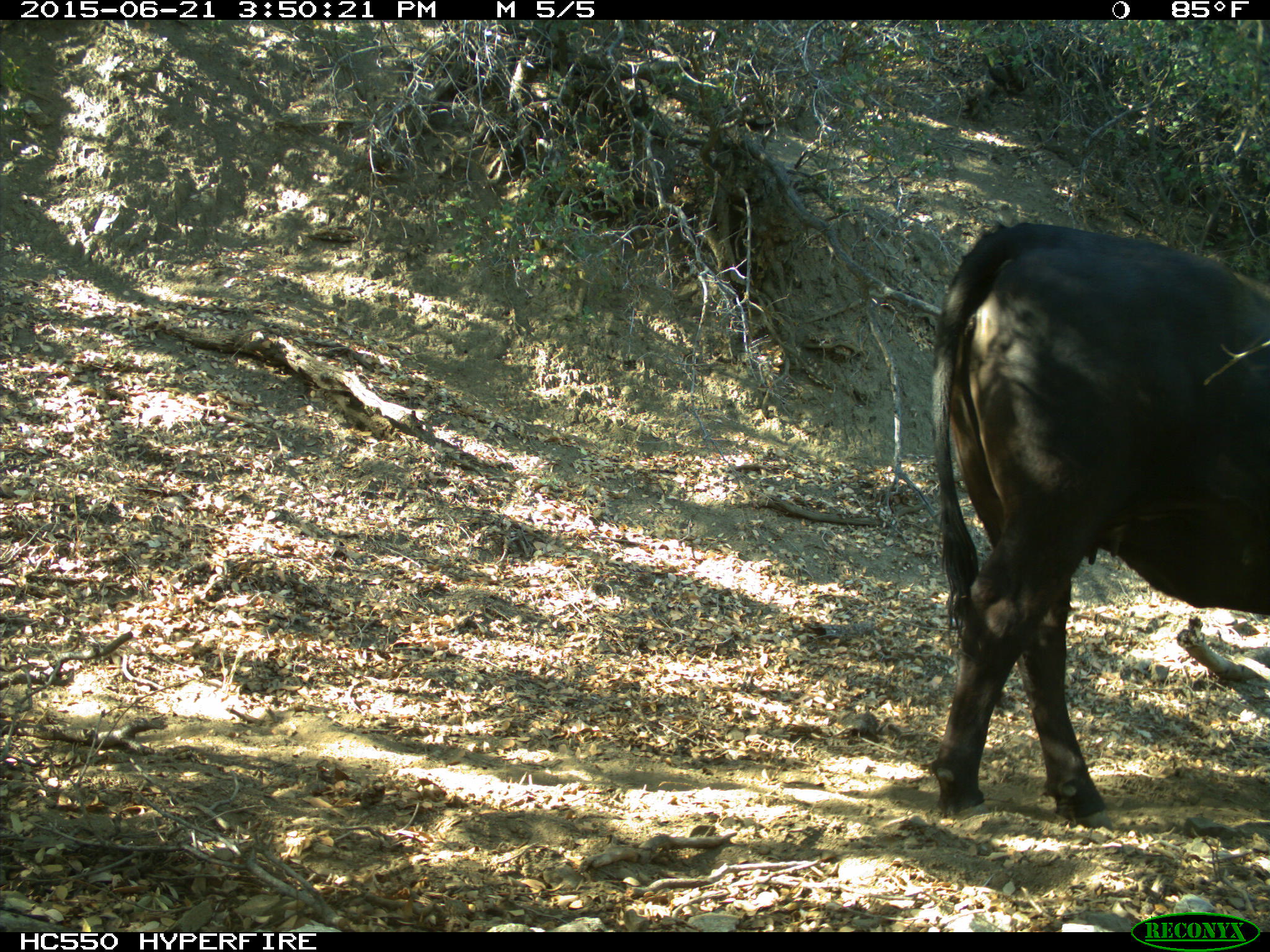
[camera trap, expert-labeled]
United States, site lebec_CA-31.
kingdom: Animalia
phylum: Chordata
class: Mammalia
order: Artiodactyla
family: Bovidae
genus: Bos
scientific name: Bos taurus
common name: domestic cow